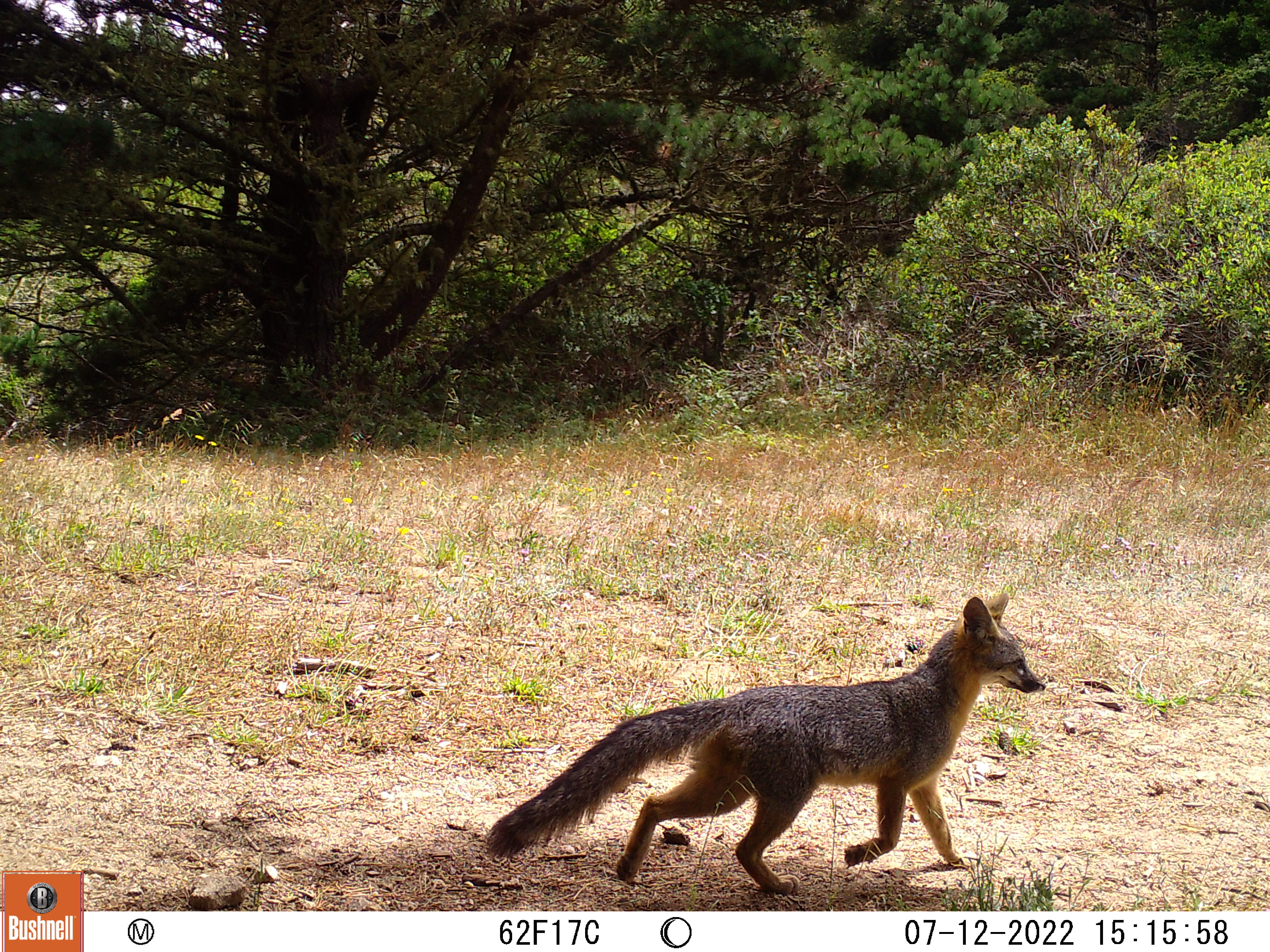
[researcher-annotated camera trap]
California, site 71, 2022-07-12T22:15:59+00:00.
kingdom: Animalia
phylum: Chordata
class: Mammalia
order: Carnivora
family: Canidae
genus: Urocyon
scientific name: Urocyon cinereoargenteus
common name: gray fox